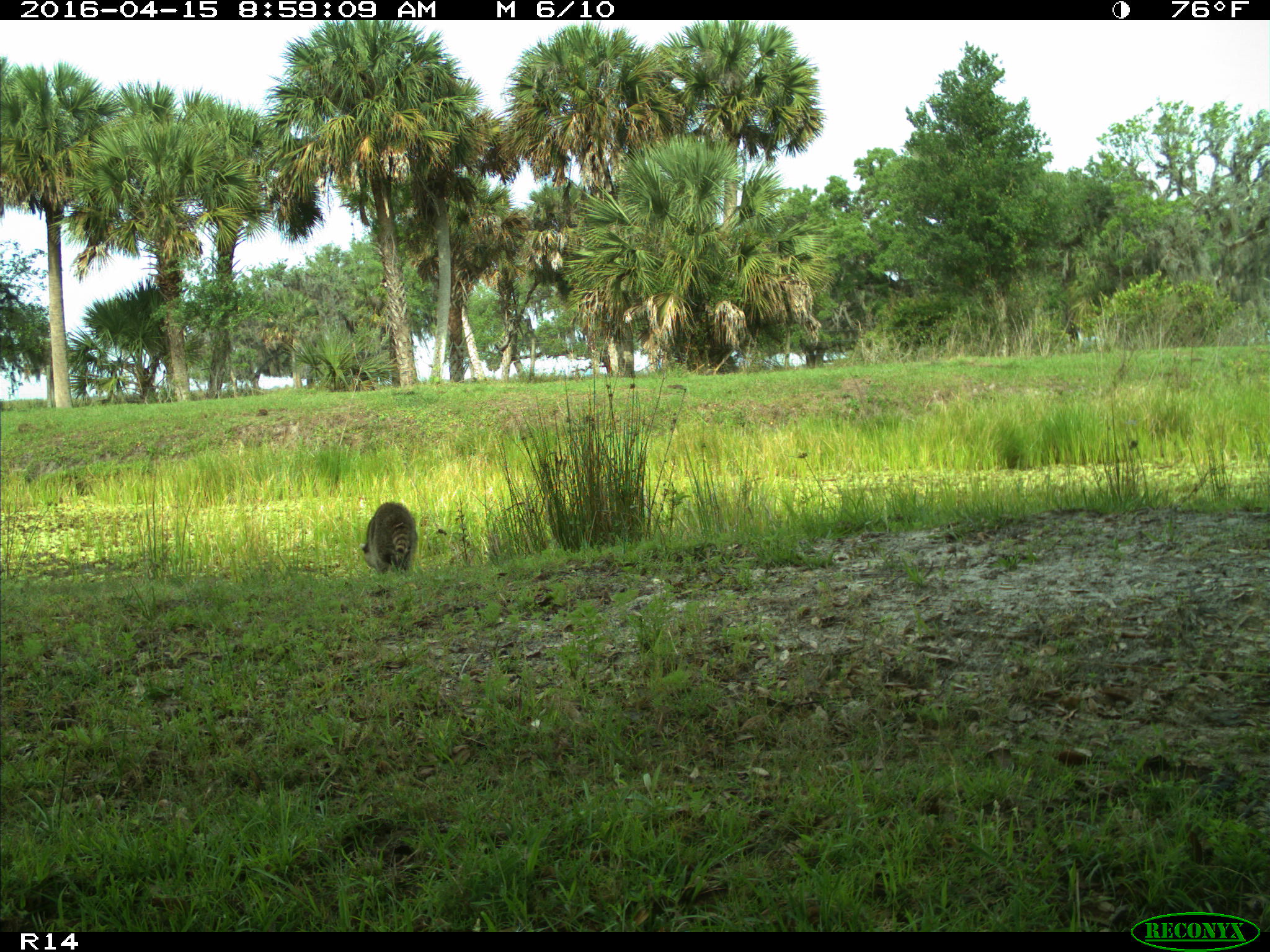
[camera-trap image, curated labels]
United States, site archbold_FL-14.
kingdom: Animalia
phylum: Chordata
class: Mammalia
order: Carnivora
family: Procyonidae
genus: Procyon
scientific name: Procyon lotor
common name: common raccoon